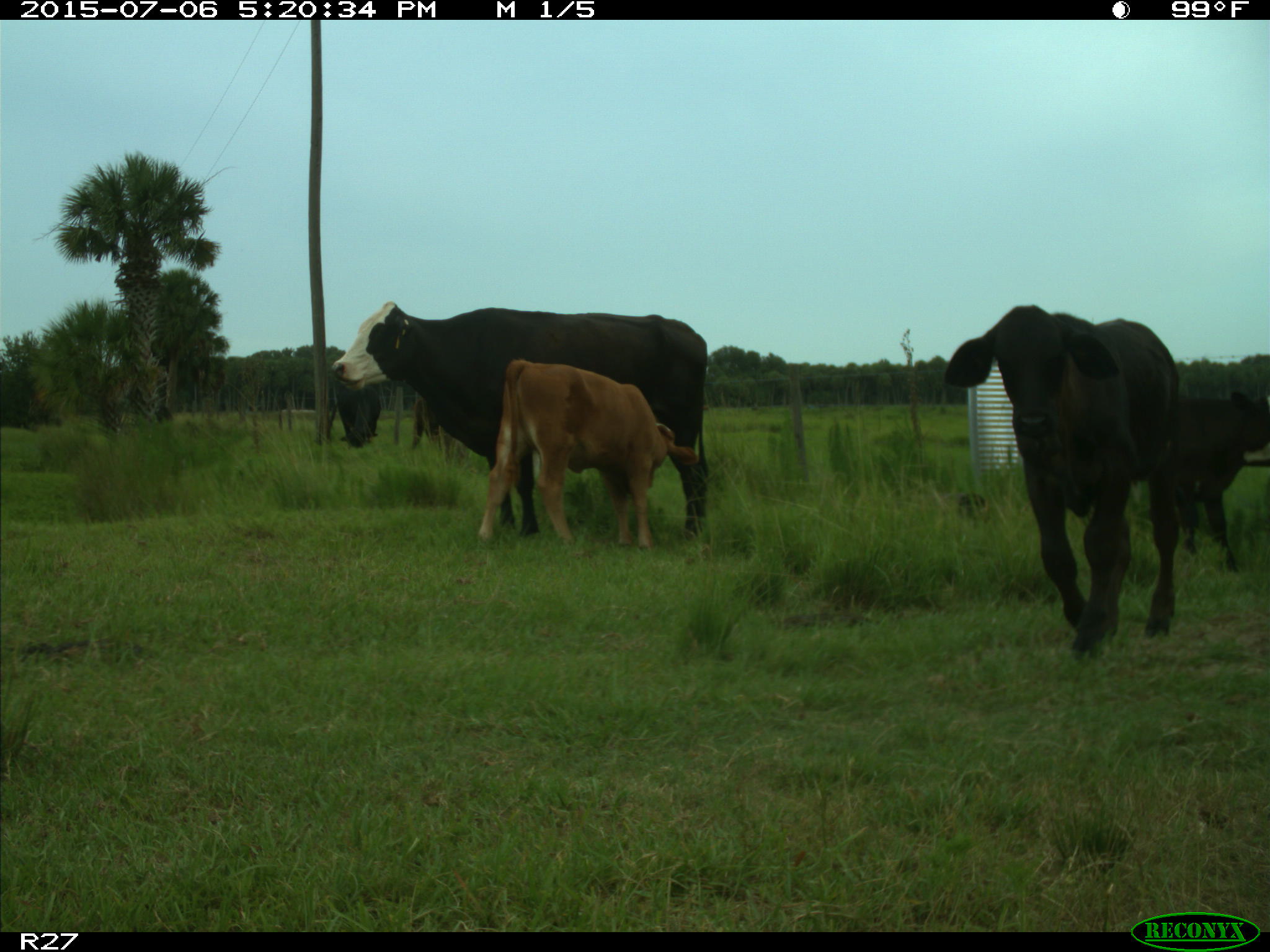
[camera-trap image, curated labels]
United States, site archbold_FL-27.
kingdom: Animalia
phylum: Chordata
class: Mammalia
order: Artiodactyla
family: Bovidae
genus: Bos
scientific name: Bos taurus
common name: domestic cow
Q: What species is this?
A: Bos taurus (domestic cow).